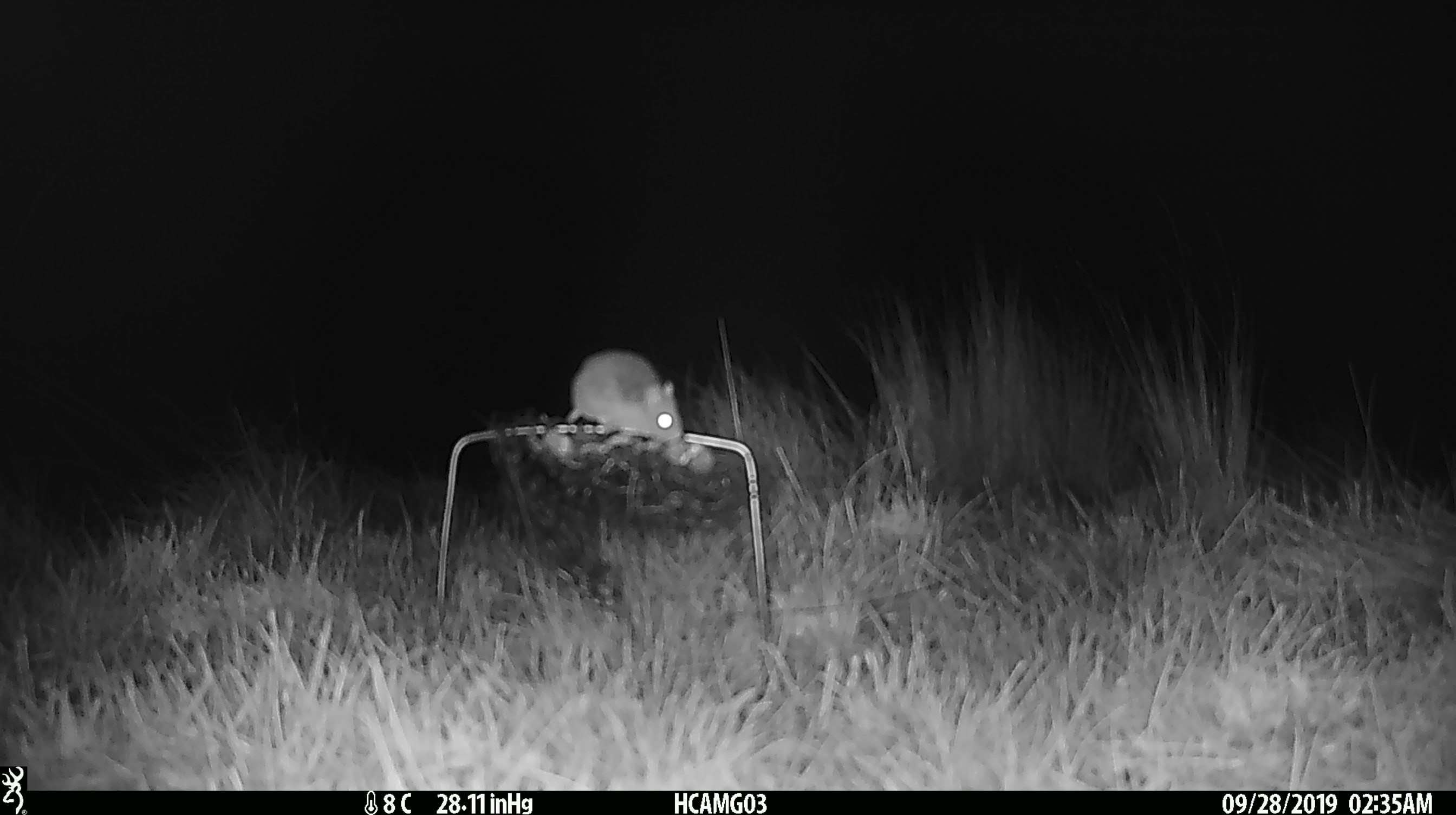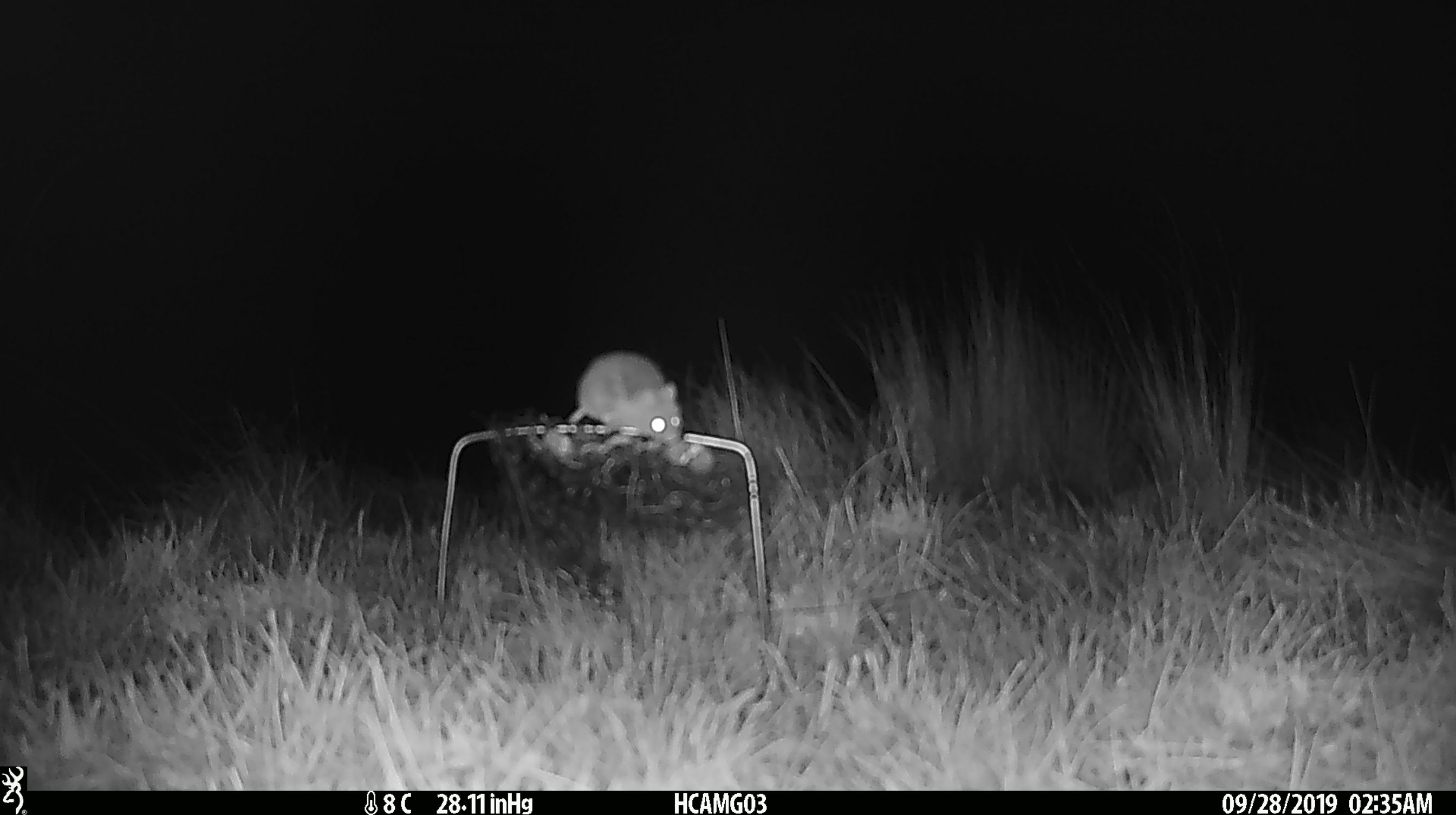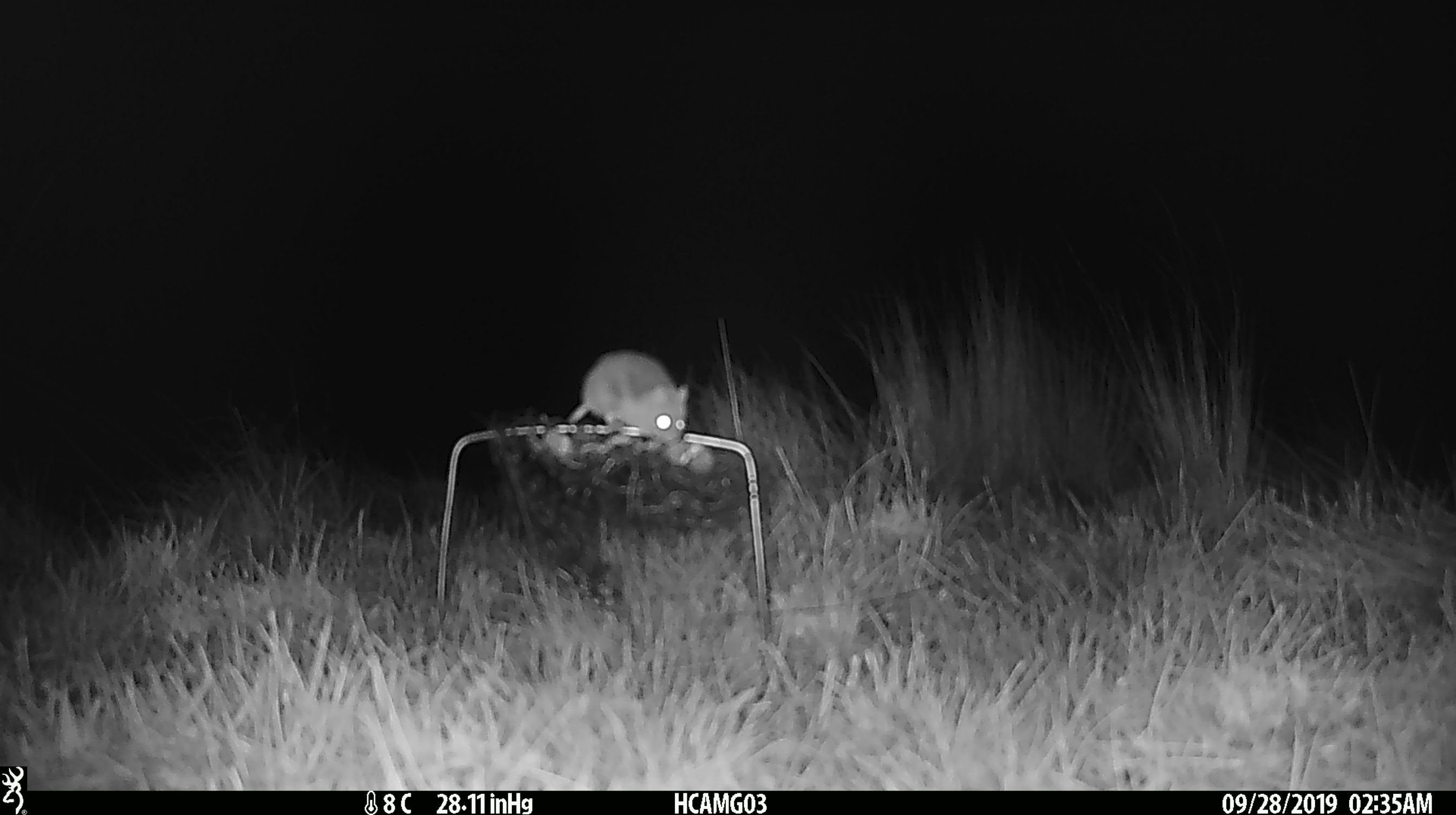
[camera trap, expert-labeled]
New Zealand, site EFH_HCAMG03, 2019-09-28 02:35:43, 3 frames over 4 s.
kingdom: Animalia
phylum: Chordata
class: Mammalia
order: Rodentia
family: Muridae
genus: Mus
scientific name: Mus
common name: mouse